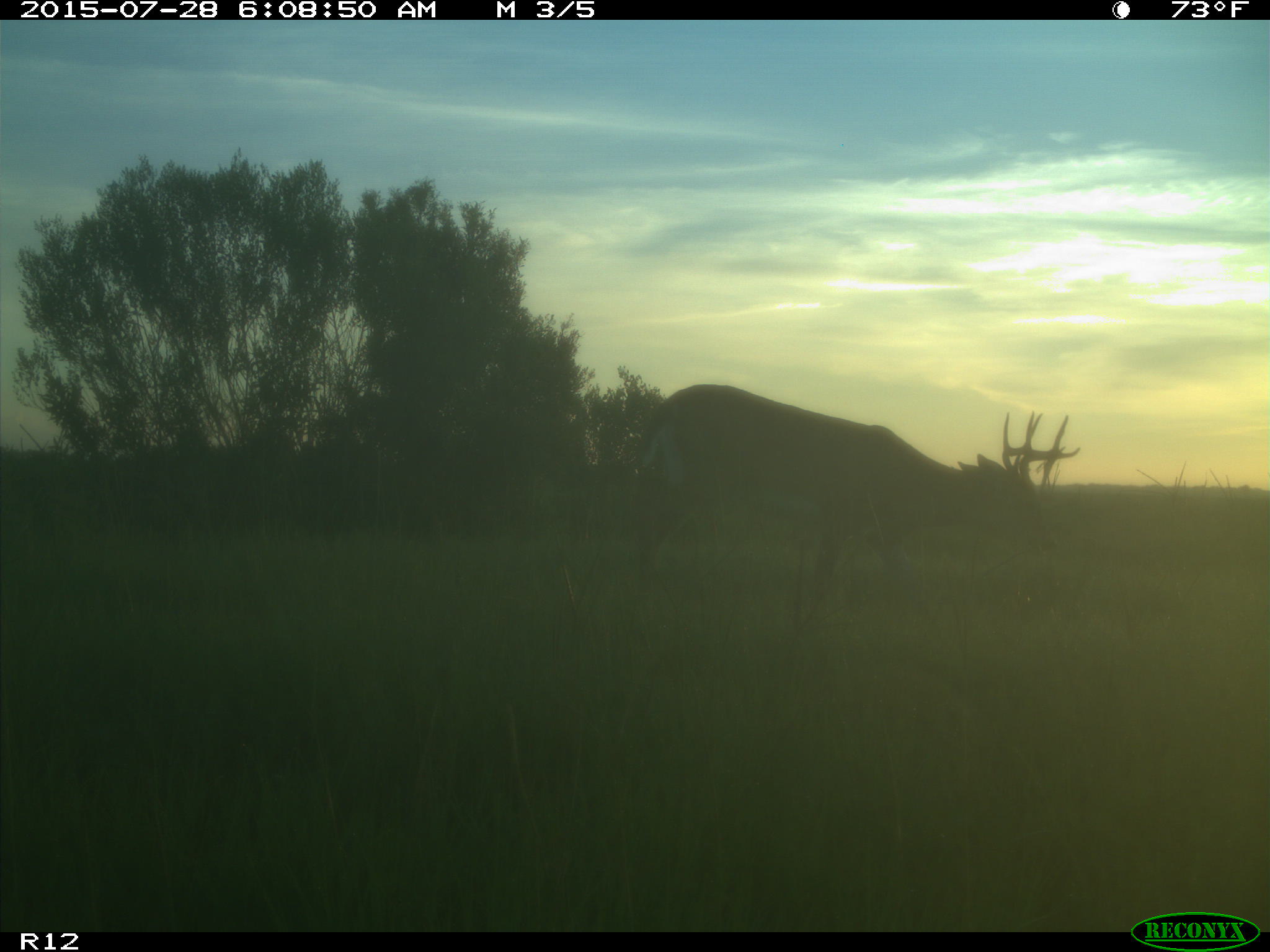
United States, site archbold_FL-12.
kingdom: Animalia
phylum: Chordata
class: Mammalia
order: Artiodactyla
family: Cervidae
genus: Odocoileus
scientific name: Odocoileus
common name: deer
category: unidentified deer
Unidentified deer (deer) (Odocoileus).